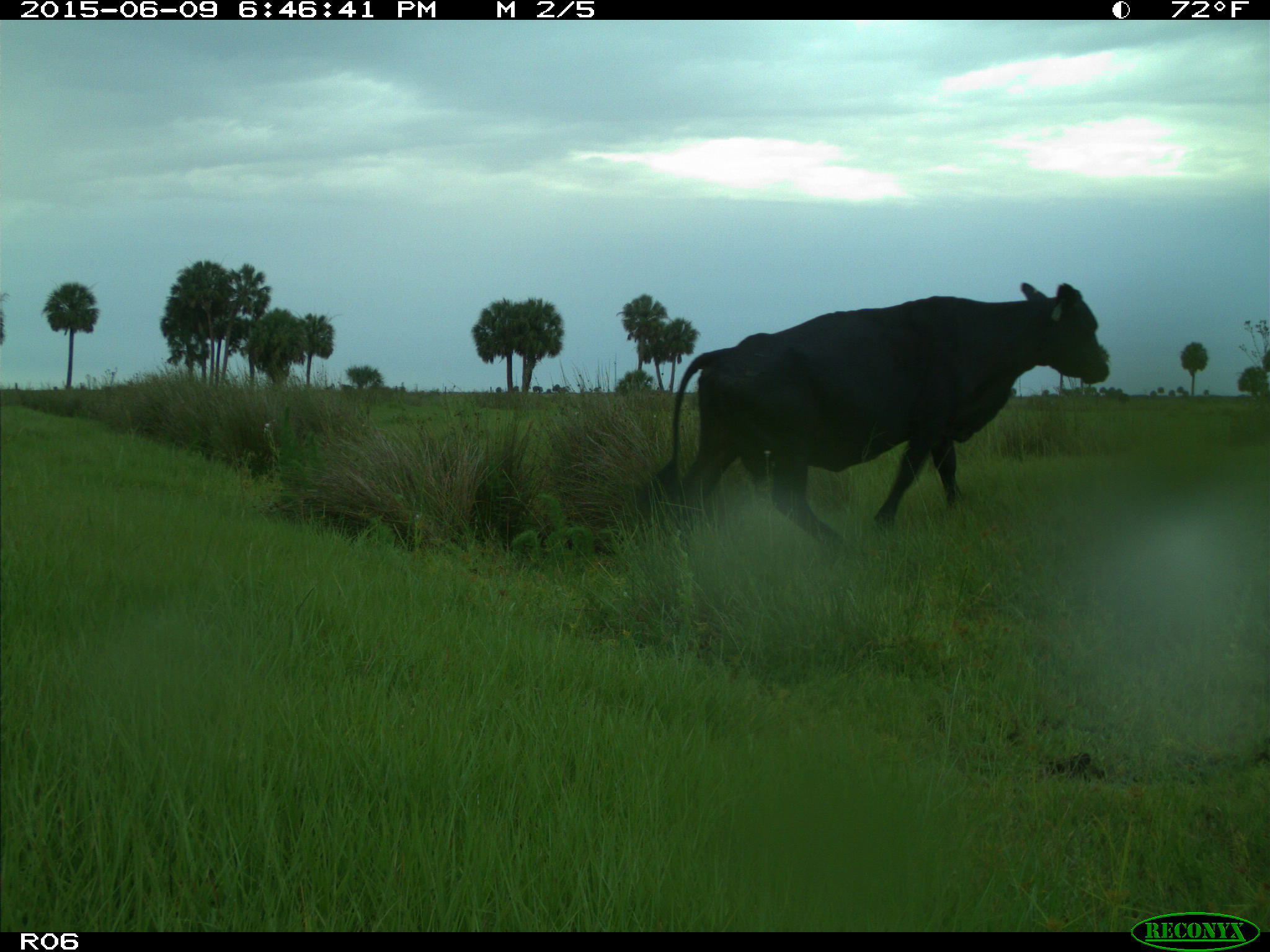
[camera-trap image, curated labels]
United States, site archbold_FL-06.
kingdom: Animalia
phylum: Chordata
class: Mammalia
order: Artiodactyla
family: Bovidae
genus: Bos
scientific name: Bos taurus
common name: domestic cow